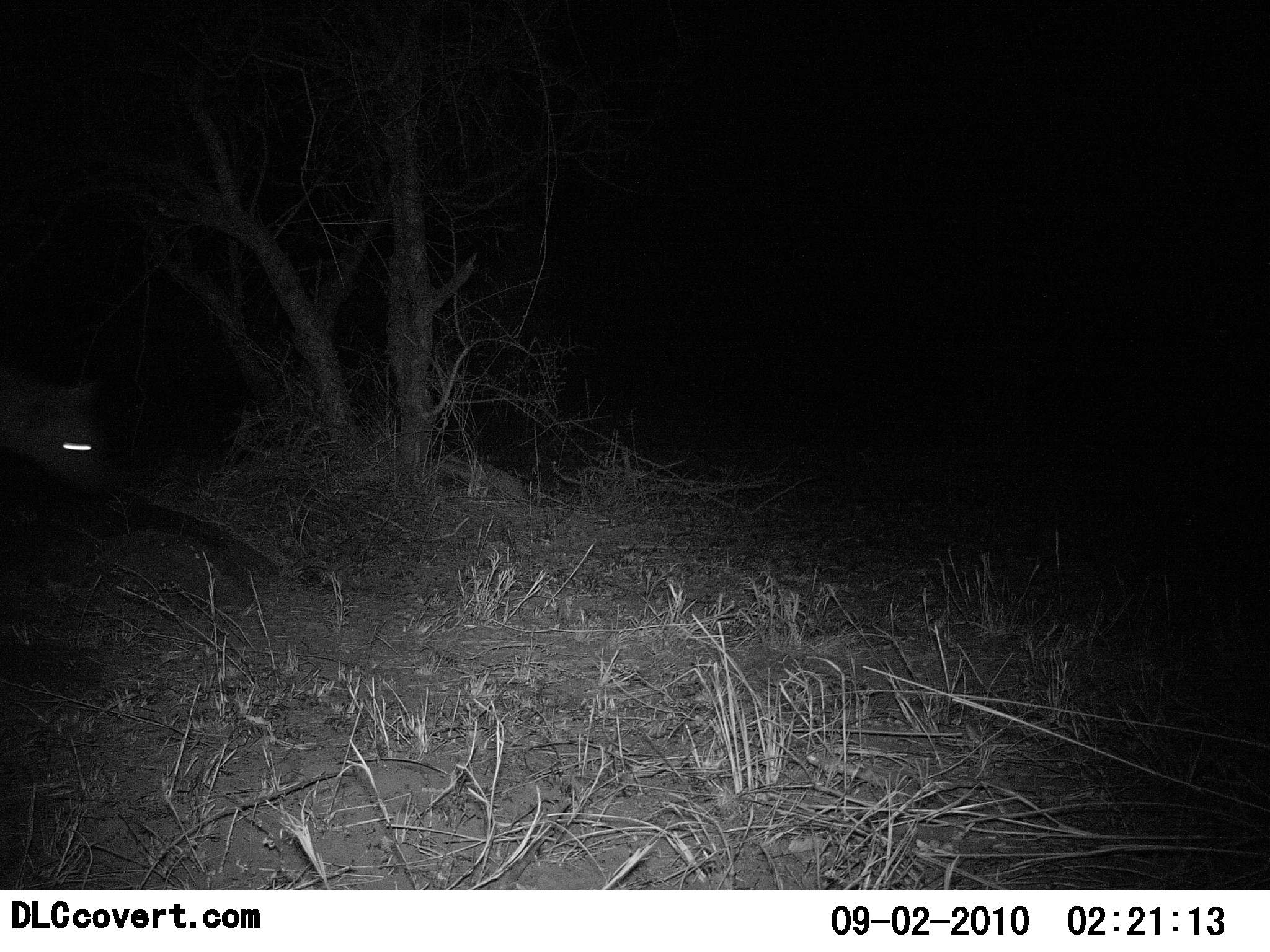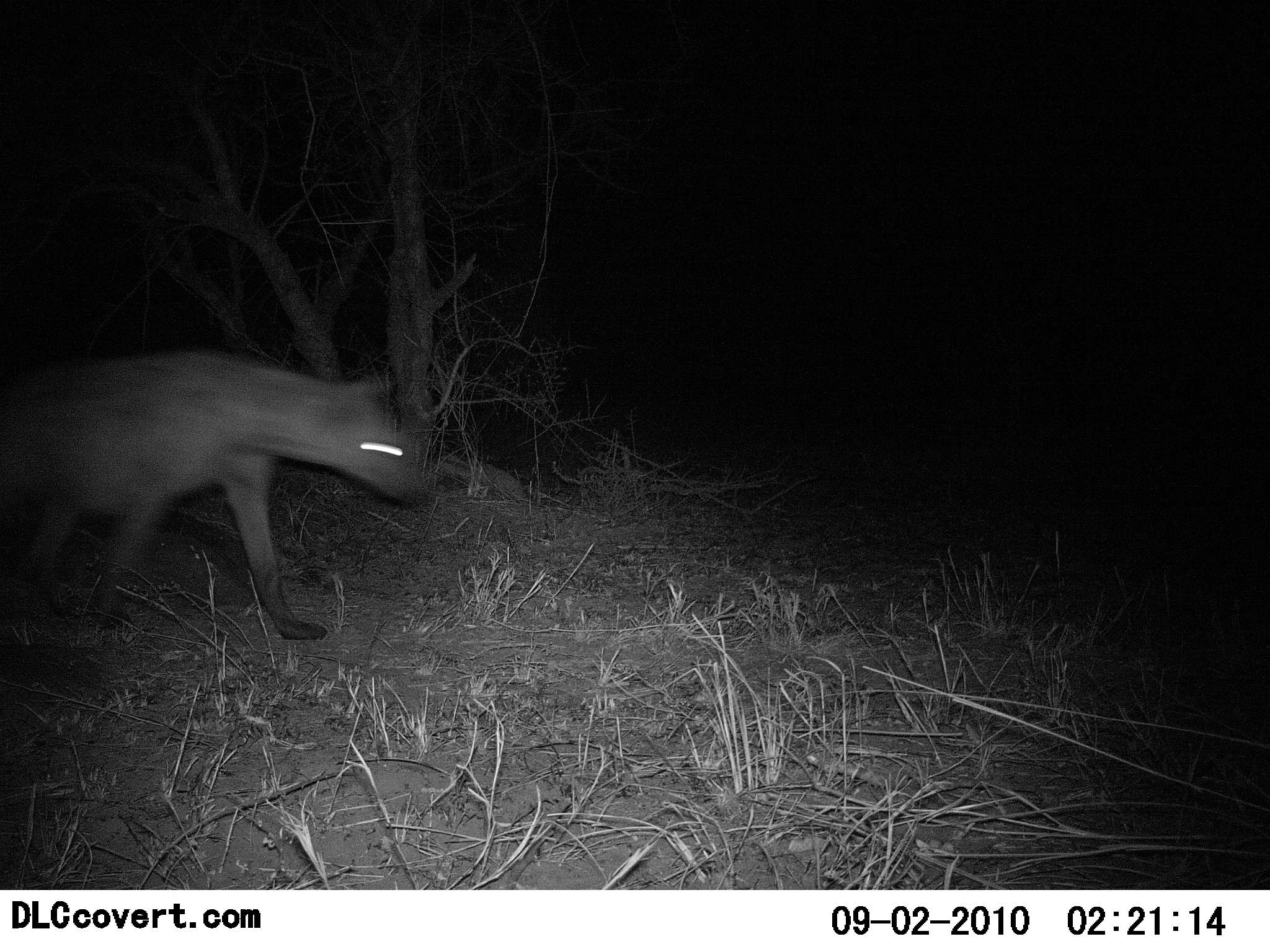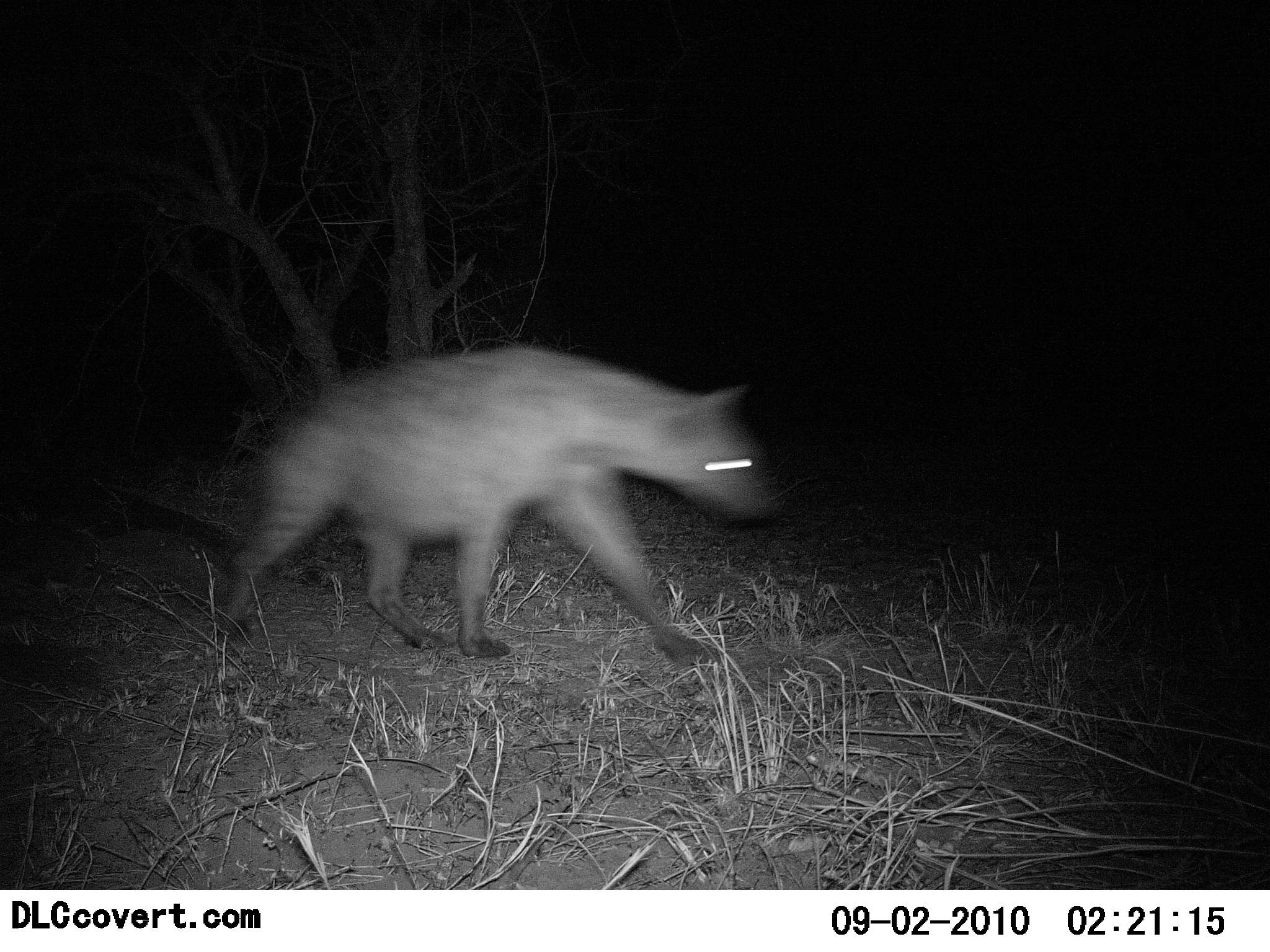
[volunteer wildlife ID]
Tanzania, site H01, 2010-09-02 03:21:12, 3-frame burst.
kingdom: Animalia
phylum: Chordata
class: Mammalia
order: Carnivora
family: Hyaenidae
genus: Crocuta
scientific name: Crocuta crocuta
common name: spotted hyena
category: hyenaspotted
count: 1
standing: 0%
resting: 0%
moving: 100%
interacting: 0%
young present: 0%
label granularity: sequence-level